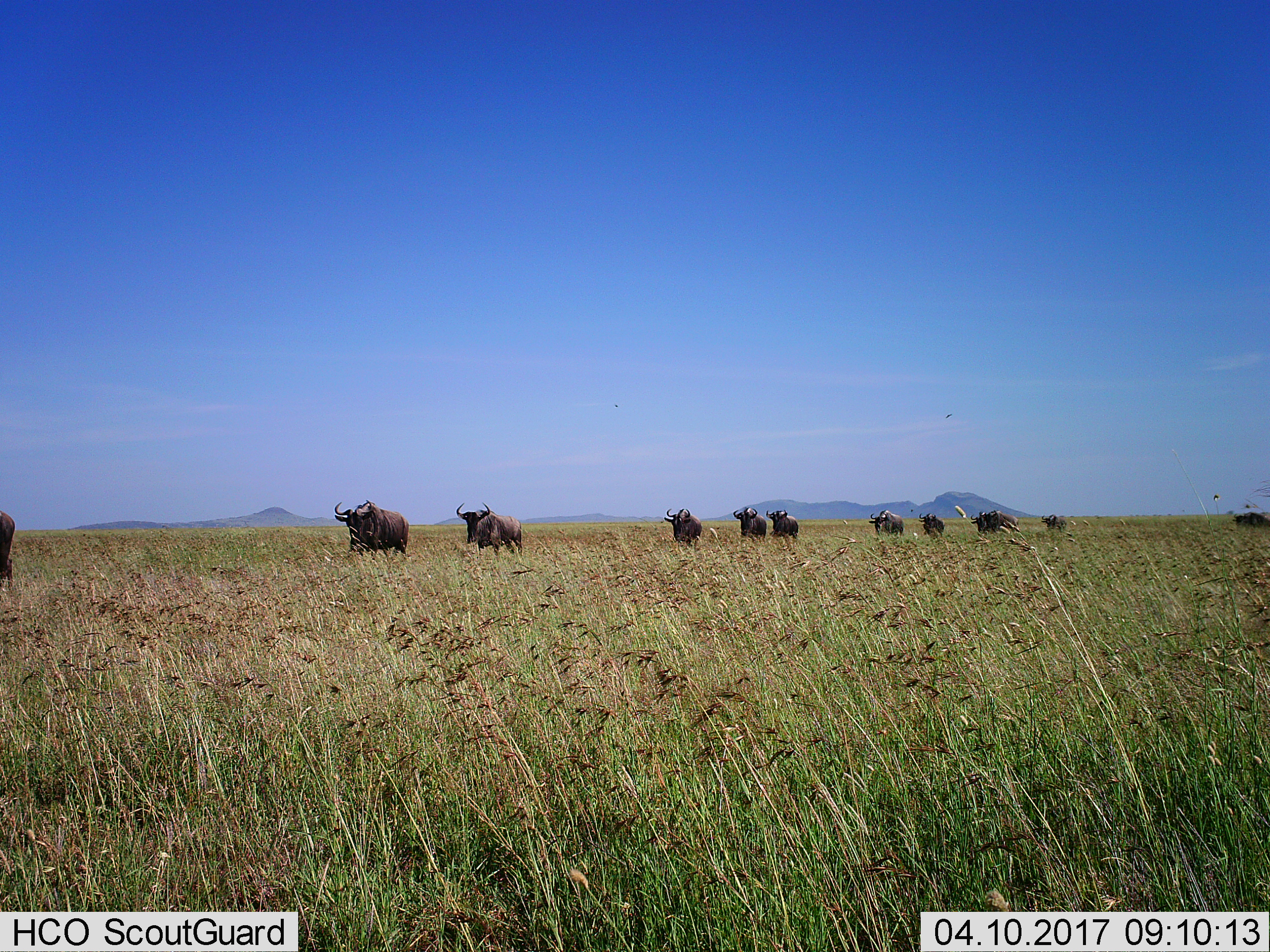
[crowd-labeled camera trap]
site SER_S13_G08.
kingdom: Animalia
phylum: Chordata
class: Mammalia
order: Artiodactyla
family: Bovidae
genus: Connochaetes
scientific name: Connochaetes taurinus taurinus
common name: blue wildebeest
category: wildebeestblue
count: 11-50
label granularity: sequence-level